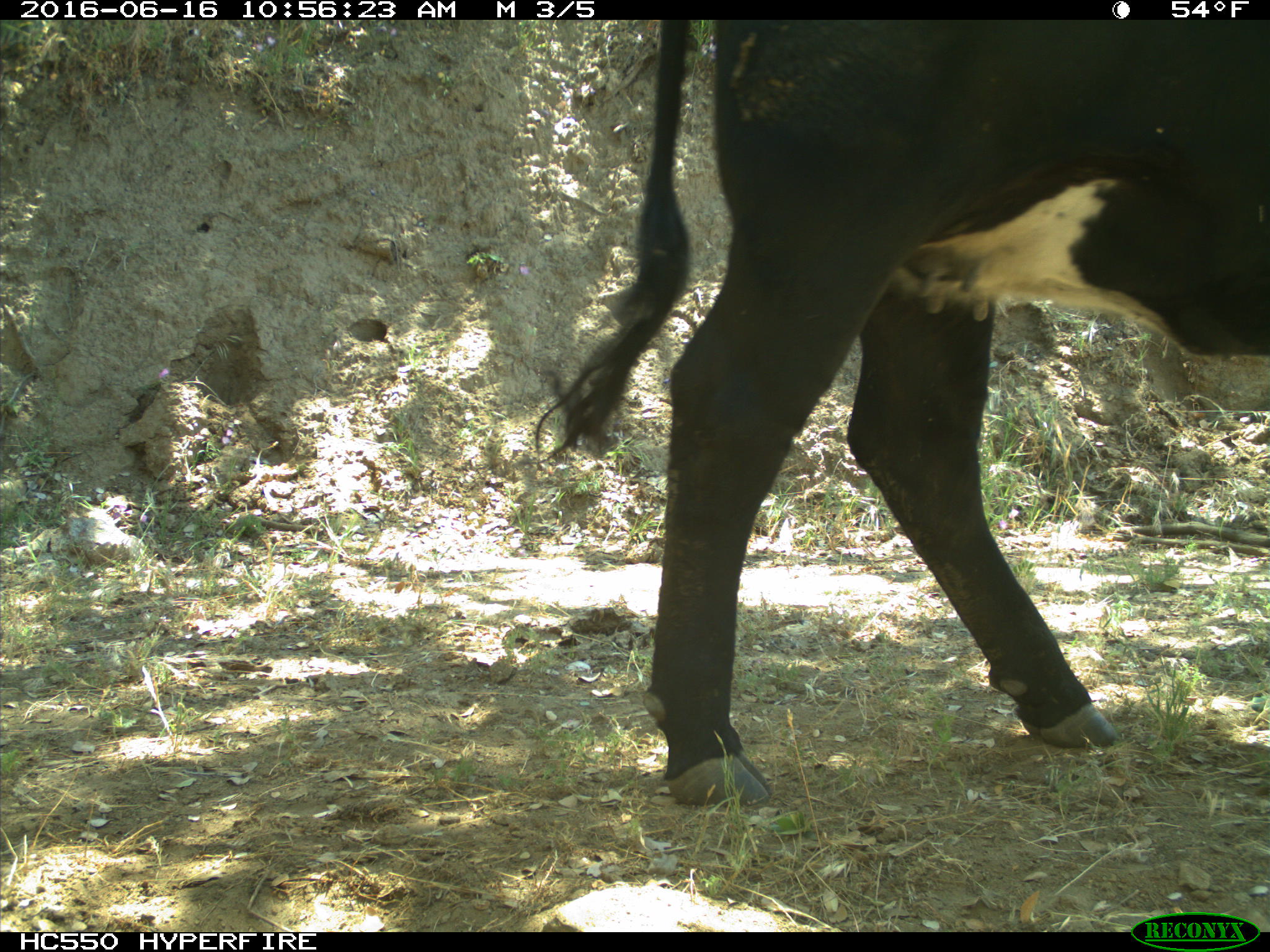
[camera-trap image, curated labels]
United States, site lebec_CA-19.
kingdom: Animalia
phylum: Chordata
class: Mammalia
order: Artiodactyla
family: Bovidae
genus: Bos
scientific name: Bos taurus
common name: domestic cow